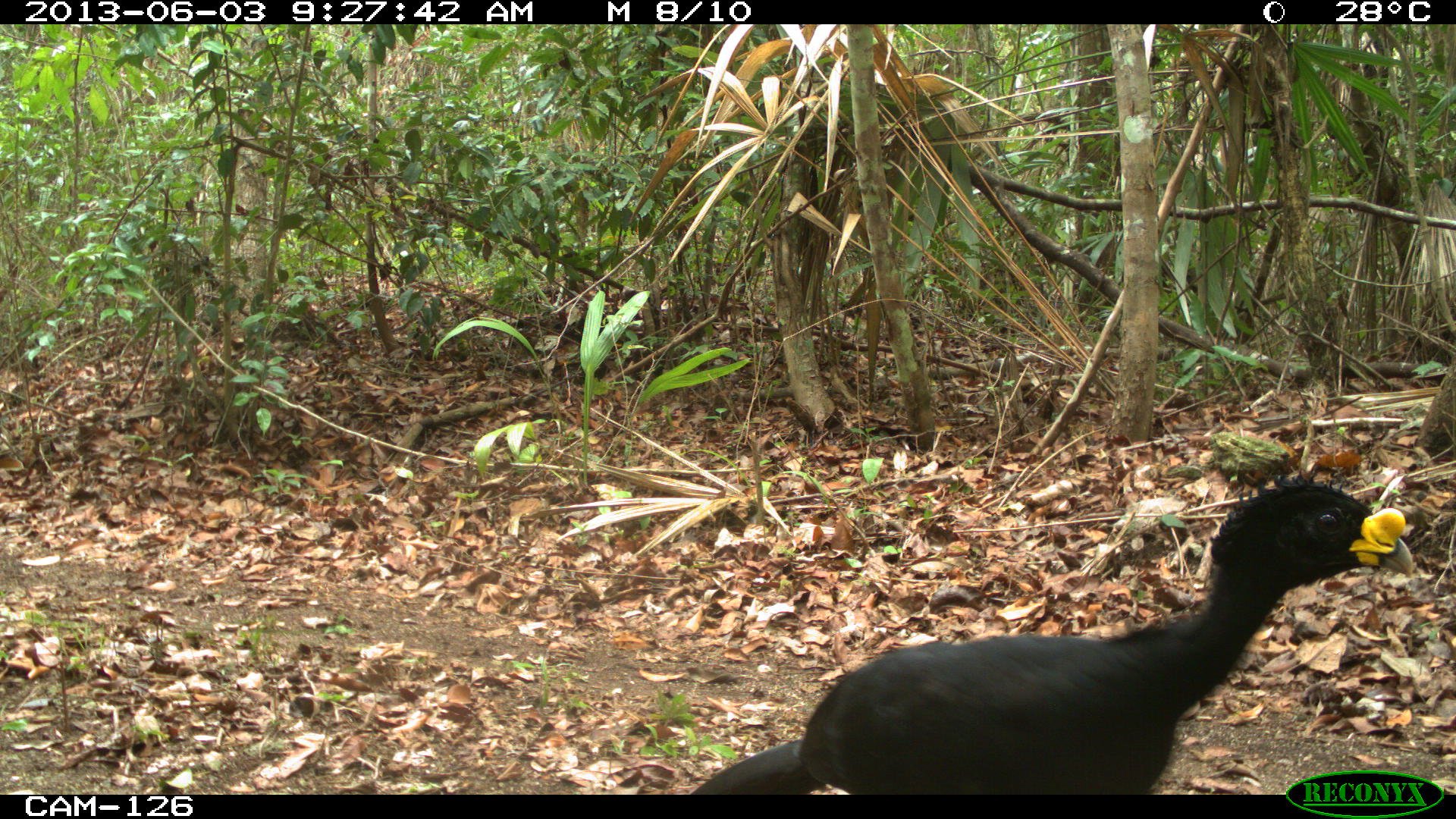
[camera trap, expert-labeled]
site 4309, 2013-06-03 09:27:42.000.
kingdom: Animalia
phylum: Chordata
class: Aves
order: Galliformes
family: Cracidae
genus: Crax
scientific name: Crax rubra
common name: great curassow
Crax rubra (great curassow), count 1, sex male.